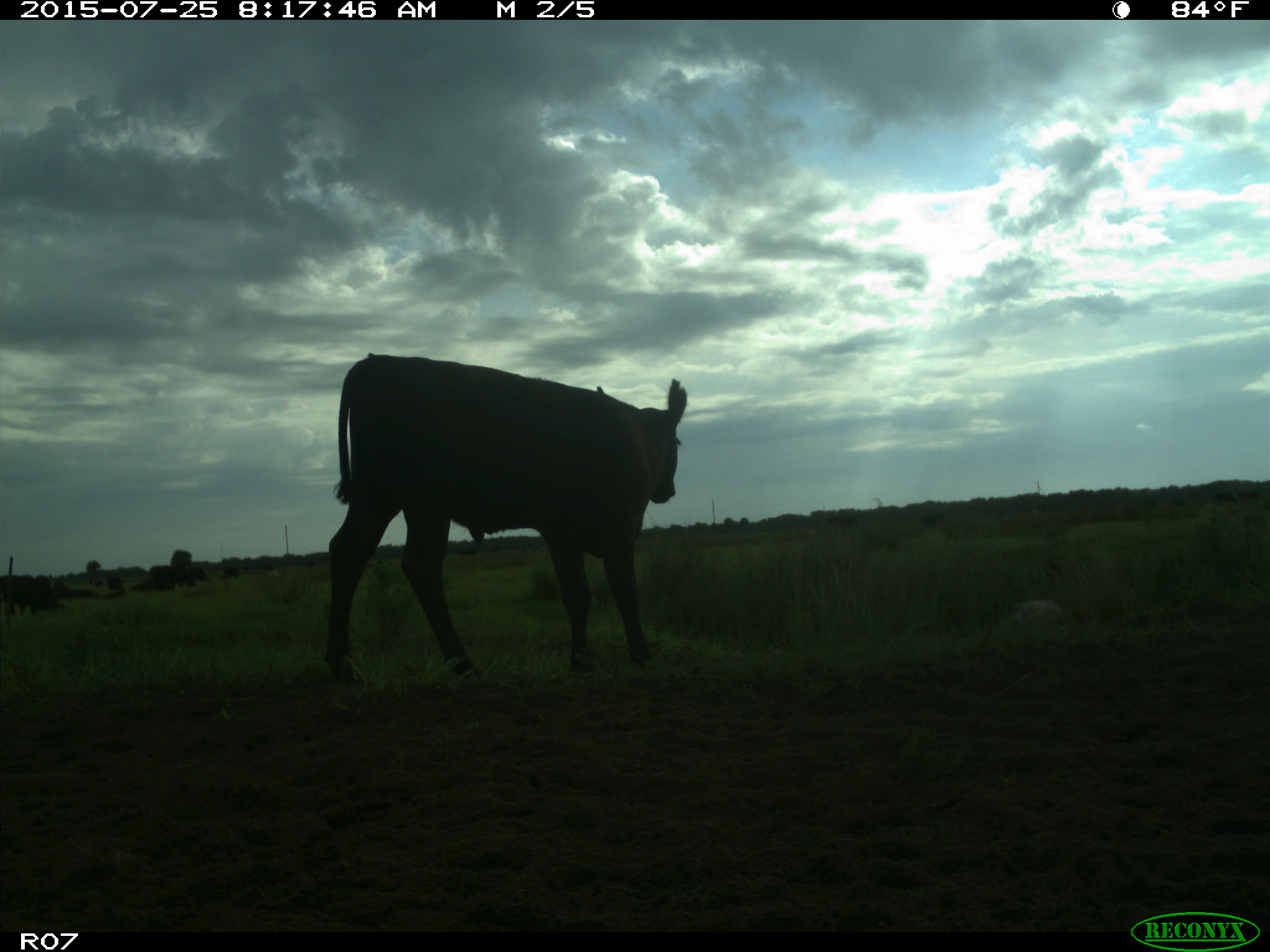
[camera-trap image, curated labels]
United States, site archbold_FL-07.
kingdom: Animalia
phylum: Chordata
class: Mammalia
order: Artiodactyla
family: Bovidae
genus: Bos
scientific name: Bos taurus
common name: domestic cow